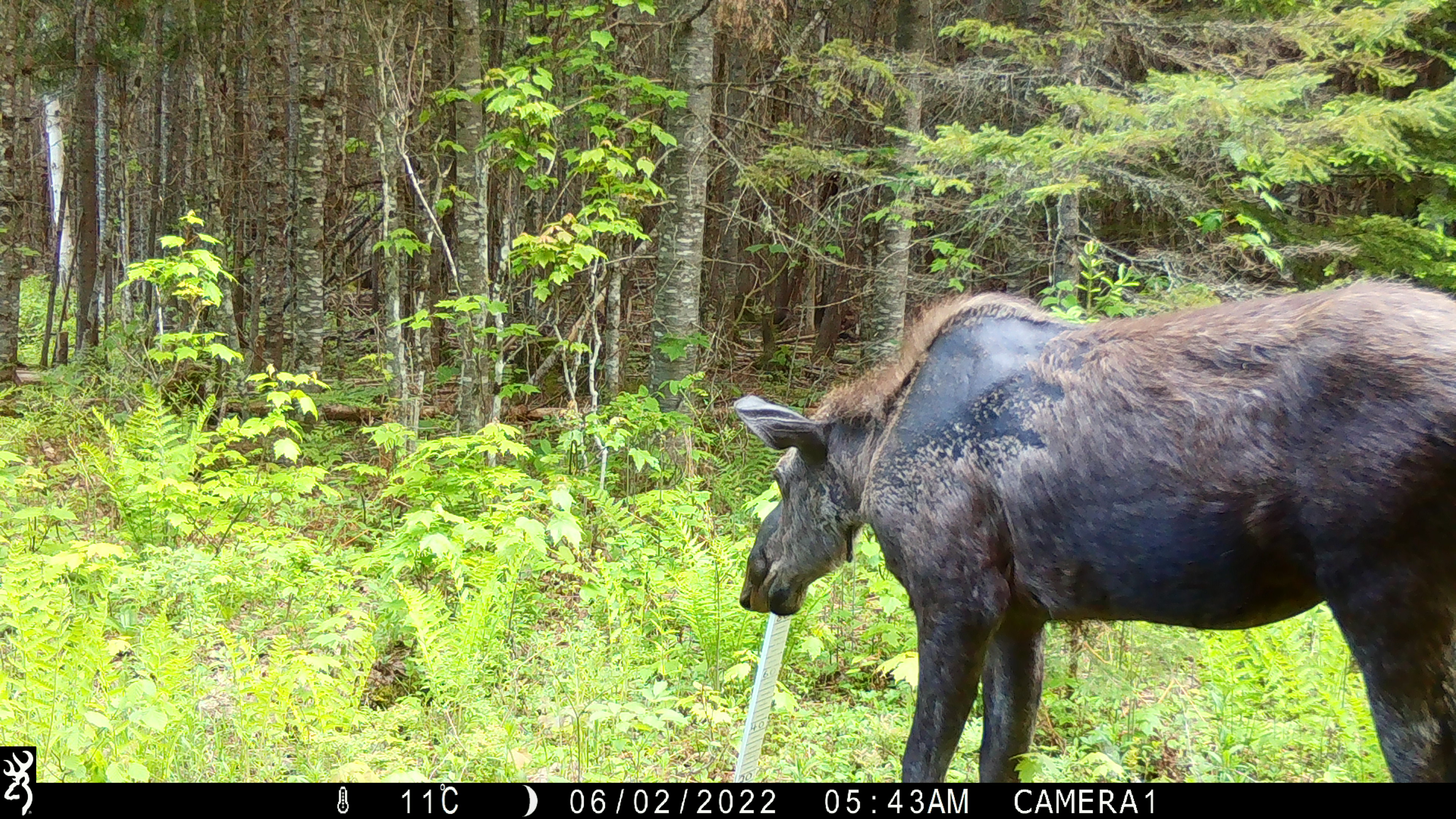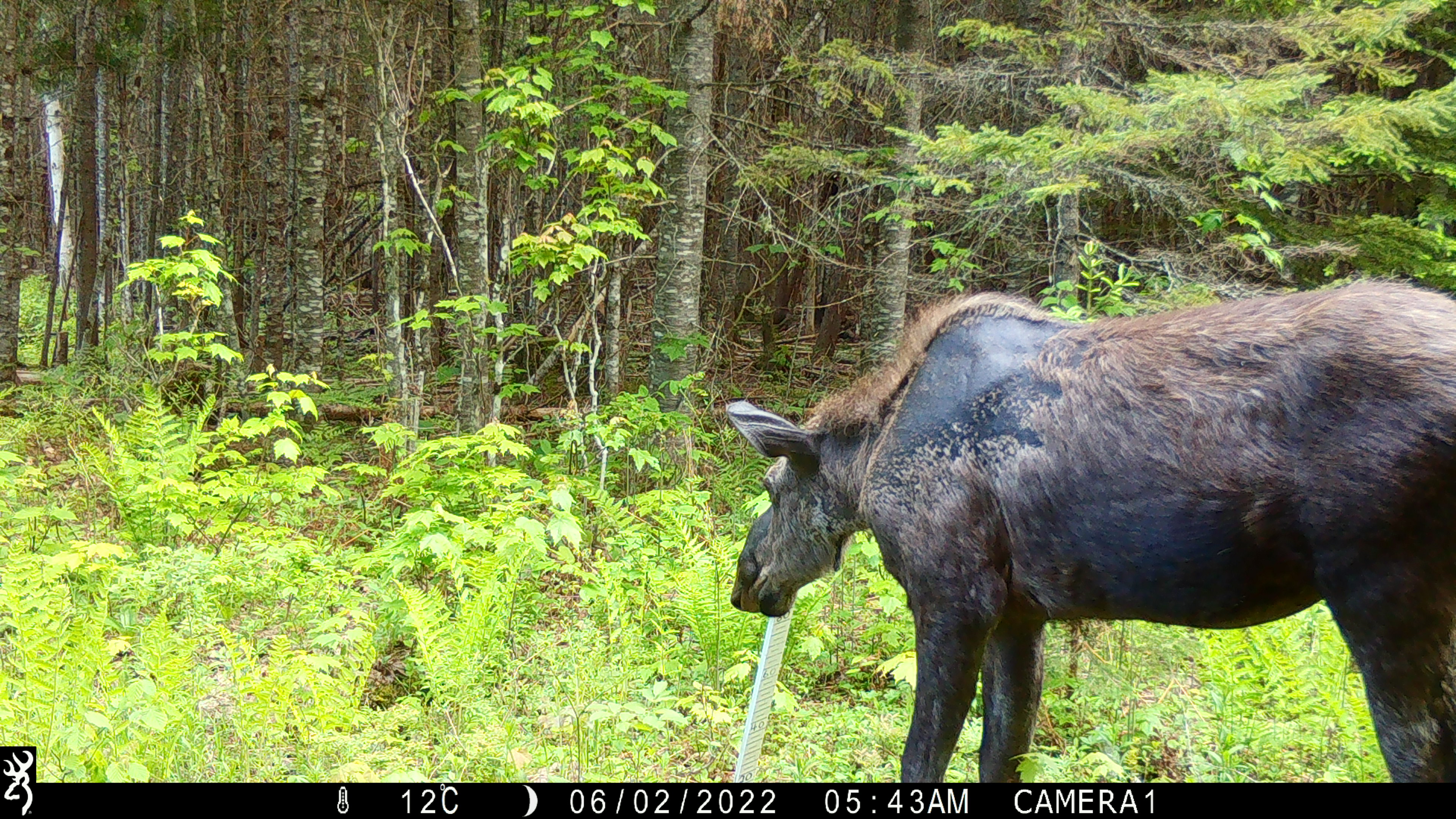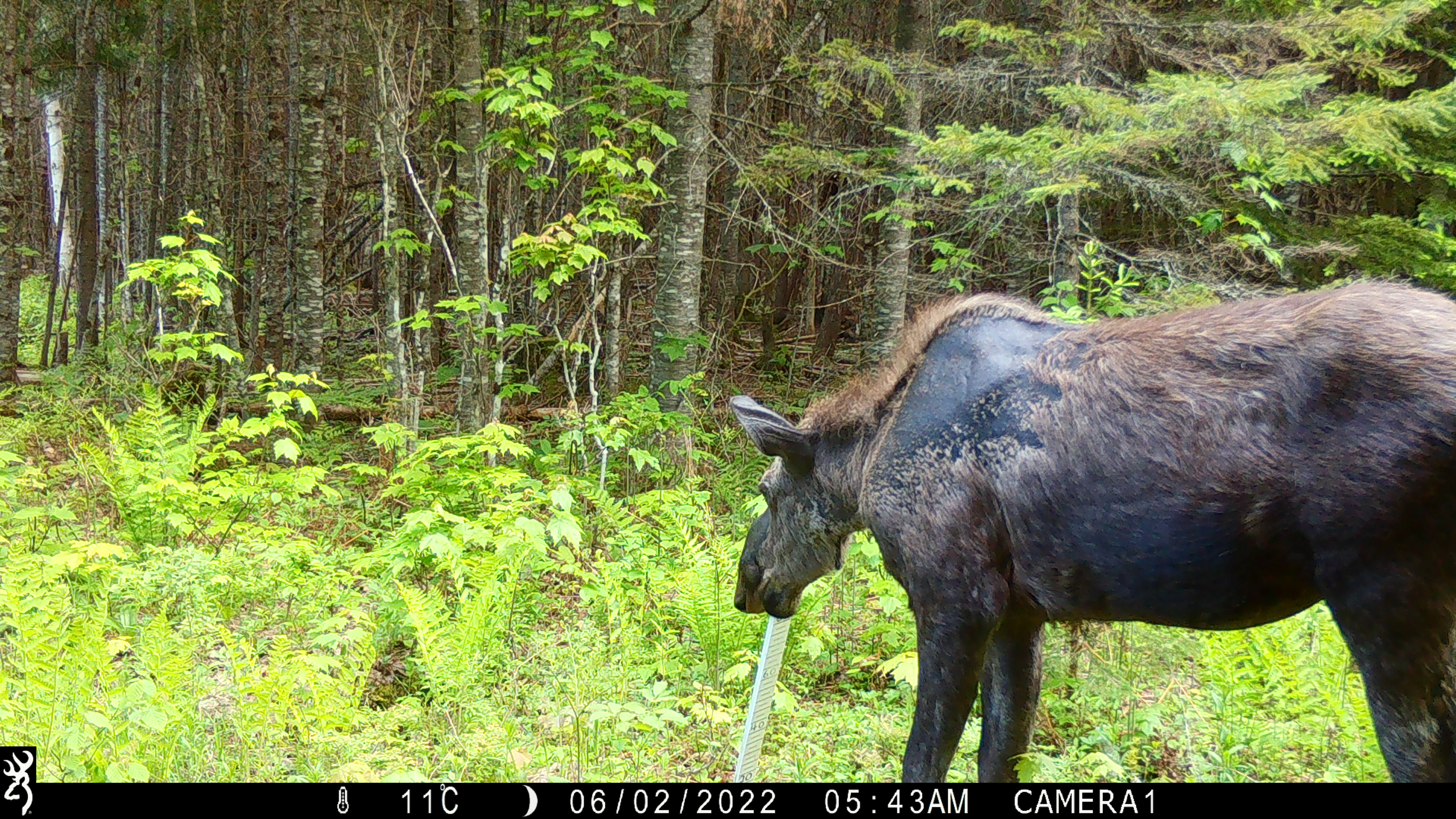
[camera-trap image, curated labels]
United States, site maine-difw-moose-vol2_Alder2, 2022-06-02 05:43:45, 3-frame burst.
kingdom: Animalia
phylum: Chordata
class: Mammalia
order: Artiodactyla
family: Cervidae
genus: Alces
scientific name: Alces alces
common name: moose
Moose (Alces alces).